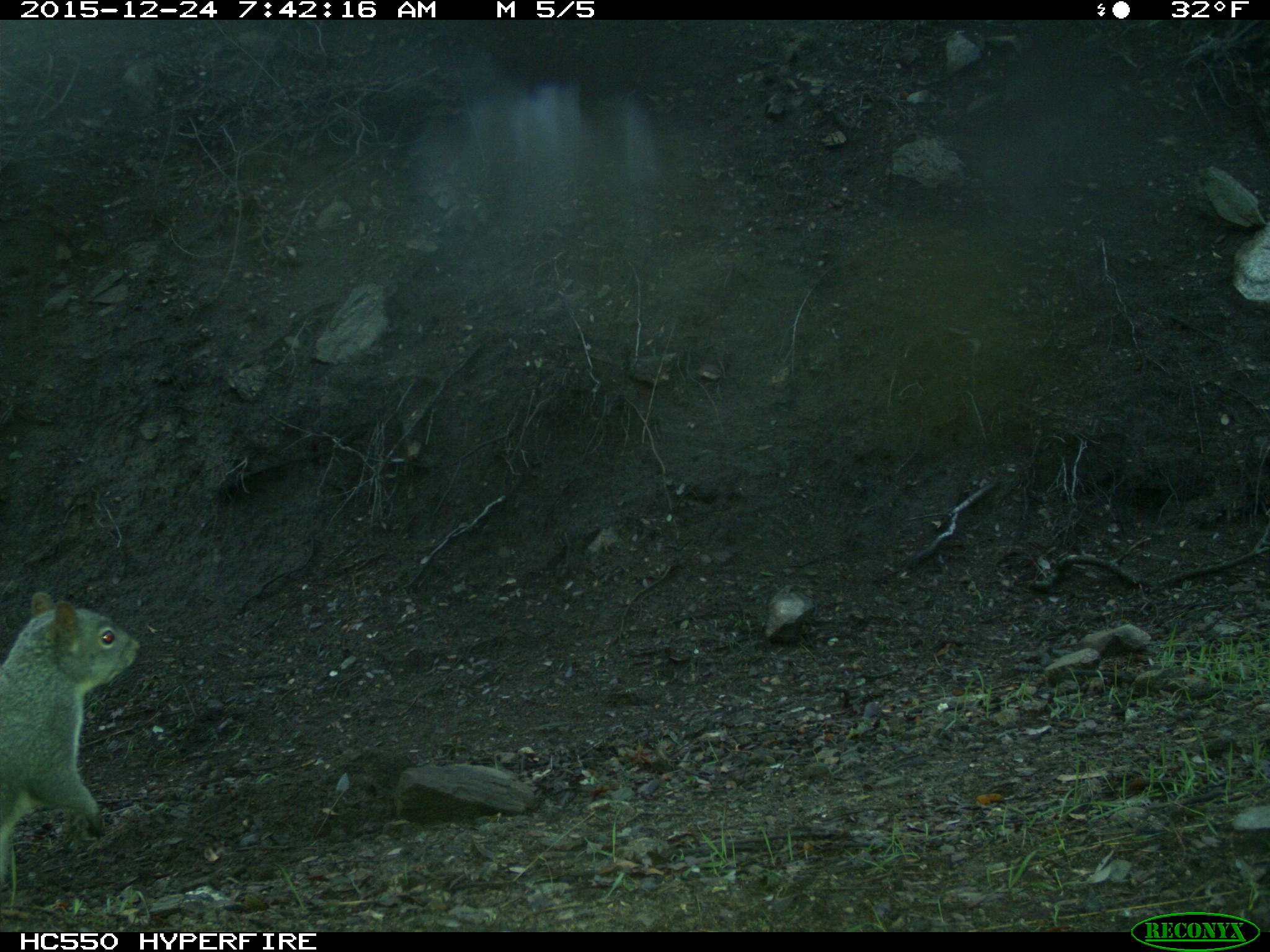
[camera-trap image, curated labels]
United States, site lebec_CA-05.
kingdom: Animalia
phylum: Chordata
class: Mammalia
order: Rodentia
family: Sciuridae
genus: Sciurus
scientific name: Sciurus carolinensis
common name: eastern gray squirrel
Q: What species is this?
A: Sciurus carolinensis (eastern gray squirrel).